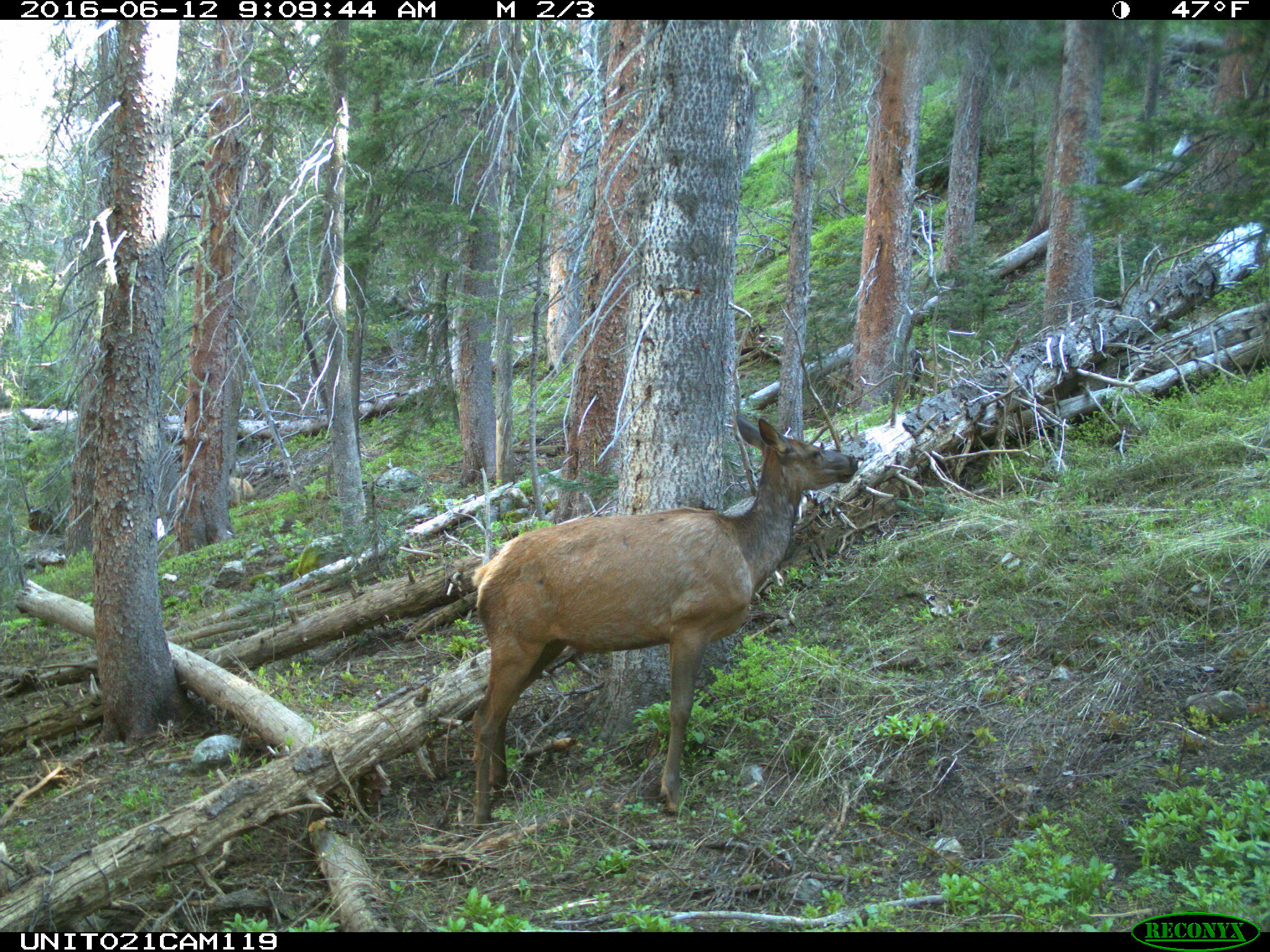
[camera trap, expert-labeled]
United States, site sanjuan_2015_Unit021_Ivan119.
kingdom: Animalia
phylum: Chordata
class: Mammalia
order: Artiodactyla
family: Cervidae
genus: Cervus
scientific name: Cervus elaphus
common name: red deer